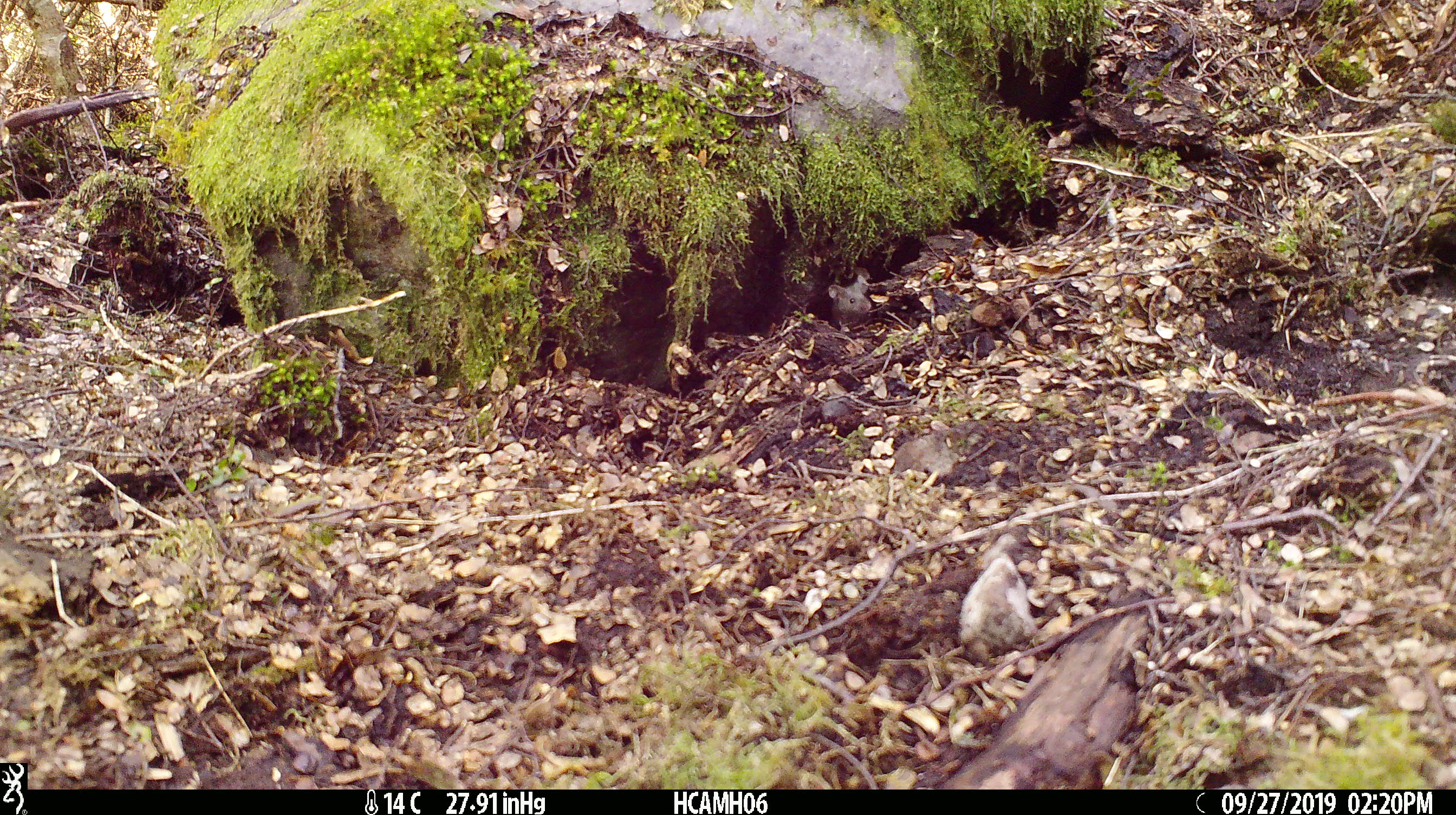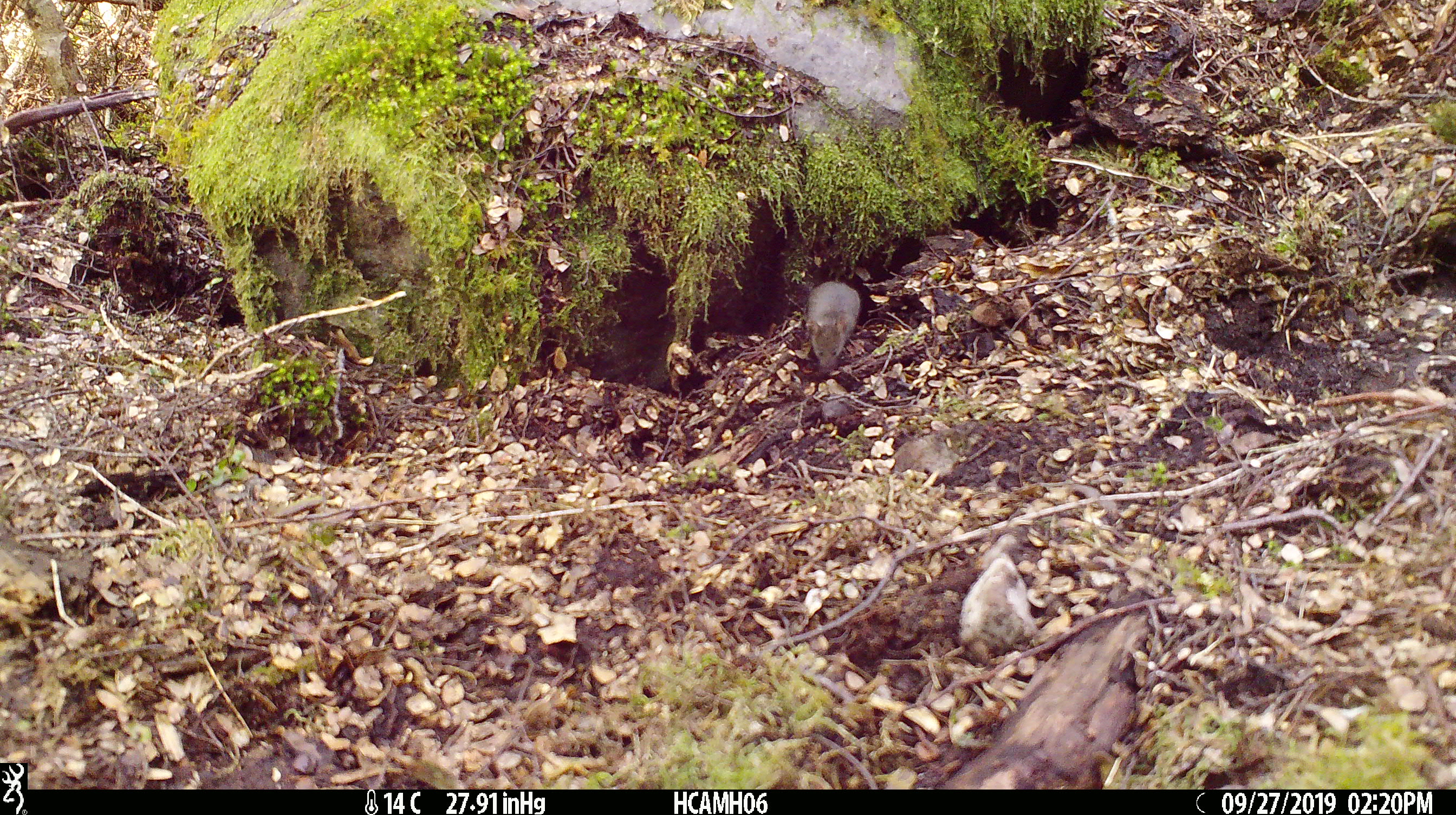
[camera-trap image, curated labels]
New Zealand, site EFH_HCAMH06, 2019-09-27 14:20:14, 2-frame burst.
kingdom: Animalia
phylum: Chordata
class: Mammalia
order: Rodentia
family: Muridae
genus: Mus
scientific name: Mus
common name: mouse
Mouse (Mus).